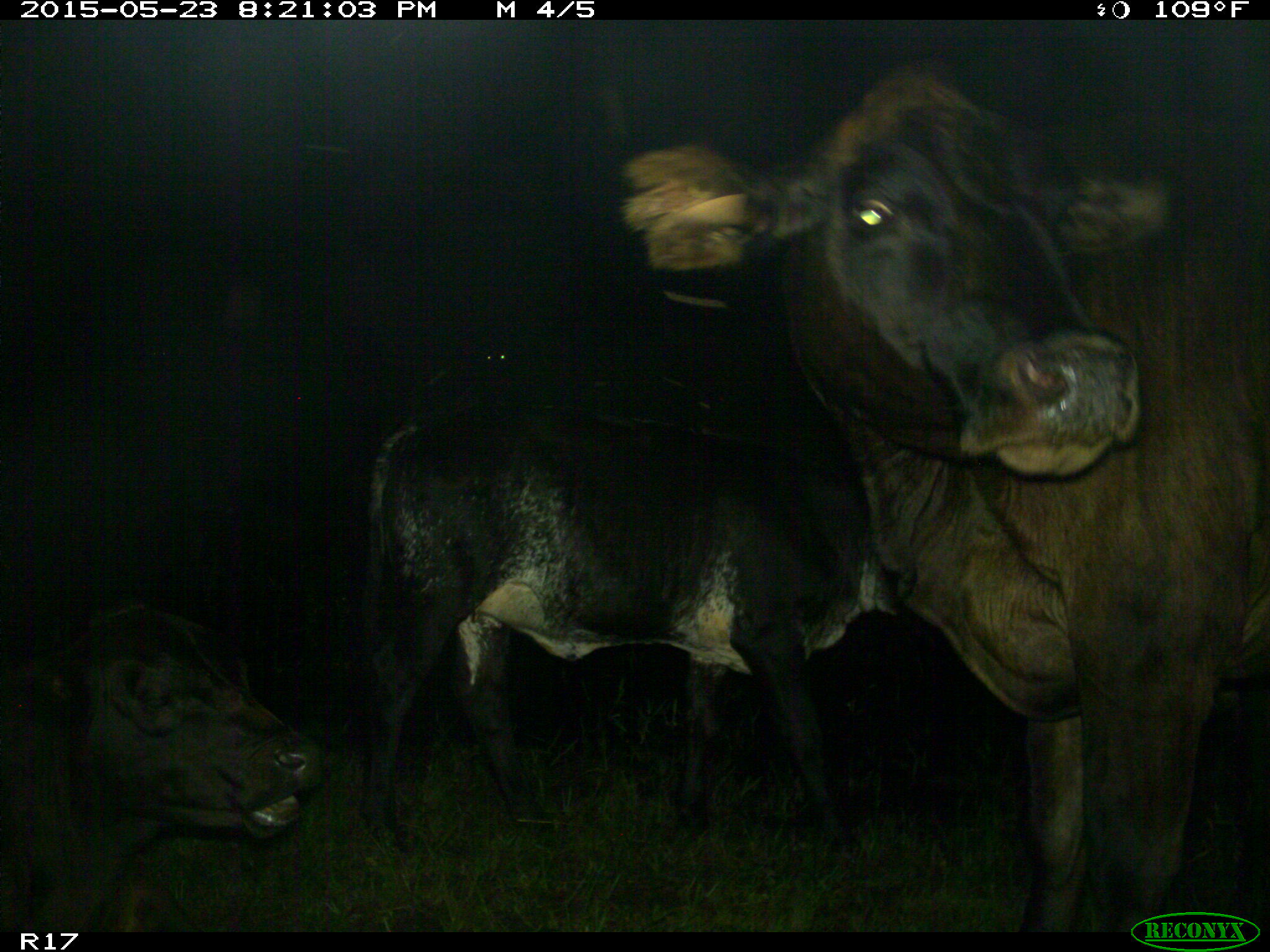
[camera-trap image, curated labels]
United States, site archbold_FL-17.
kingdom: Animalia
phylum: Chordata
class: Mammalia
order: Artiodactyla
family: Bovidae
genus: Bos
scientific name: Bos taurus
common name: domestic cow